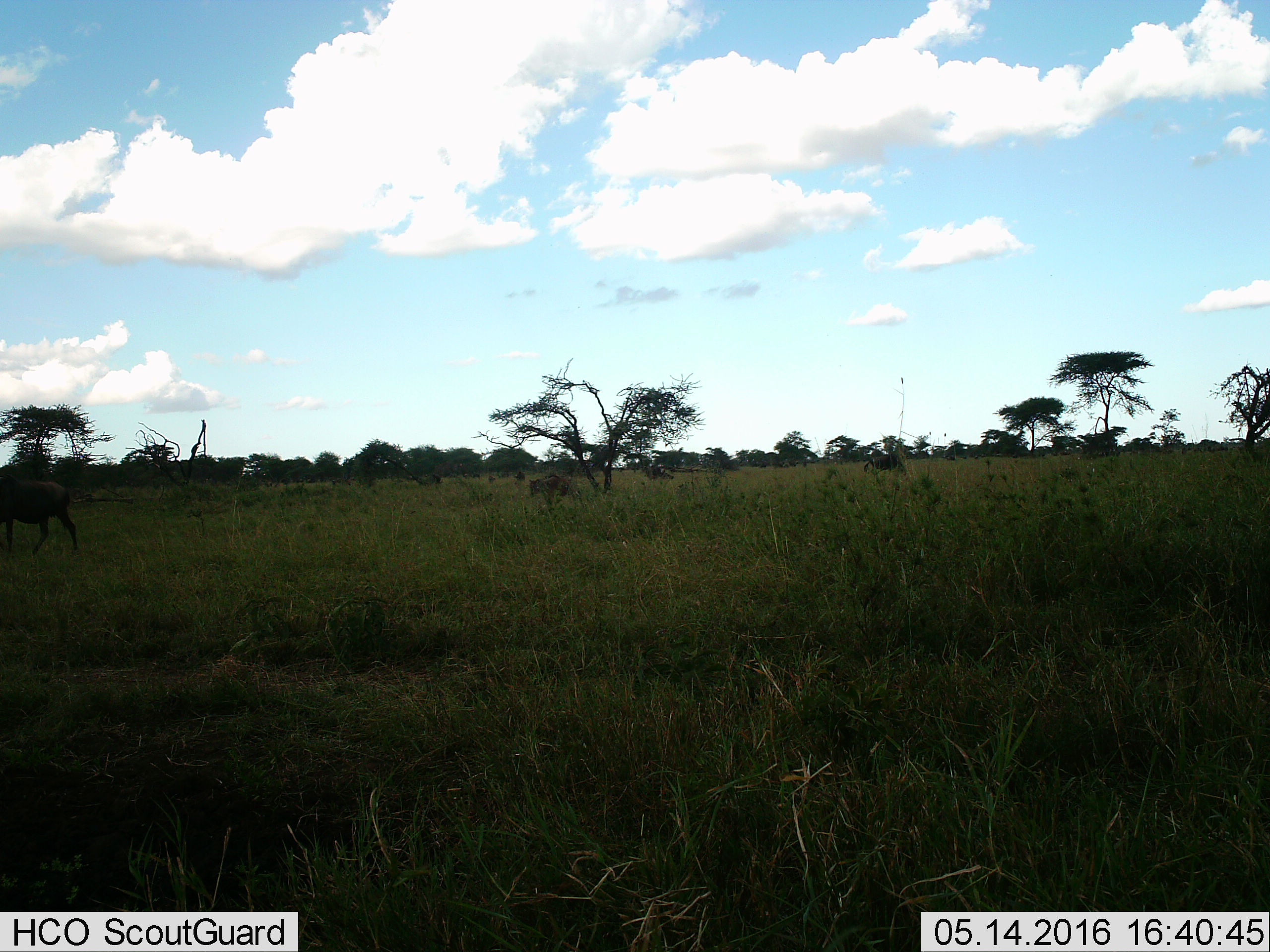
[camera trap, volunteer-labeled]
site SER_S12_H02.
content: unidentified animal